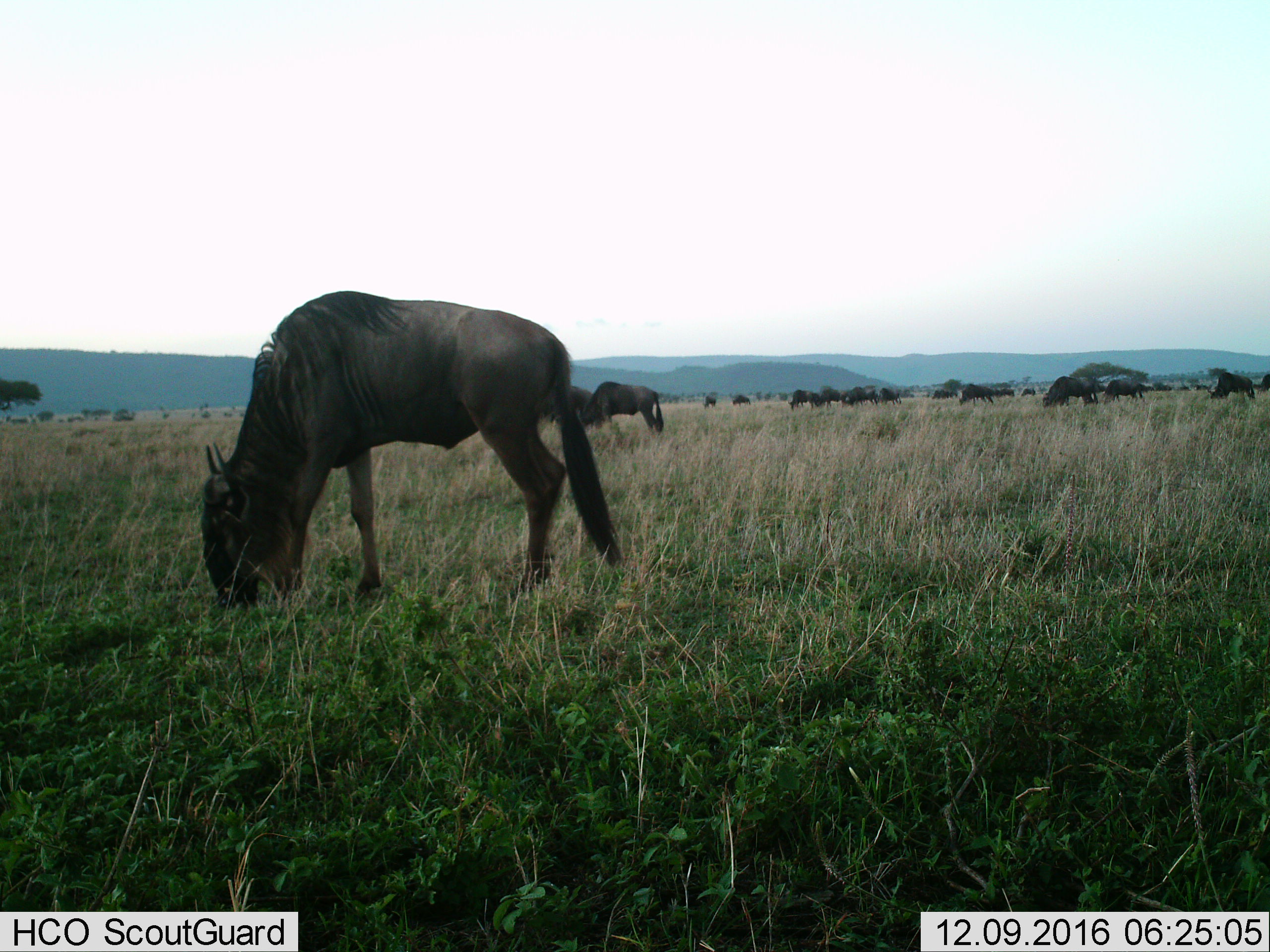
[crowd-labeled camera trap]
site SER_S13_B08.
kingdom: Animalia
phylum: Chordata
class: Mammalia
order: Artiodactyla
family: Bovidae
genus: Connochaetes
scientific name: Connochaetes taurinus taurinus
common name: blue wildebeest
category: wildebeestblue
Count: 11-50.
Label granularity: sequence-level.